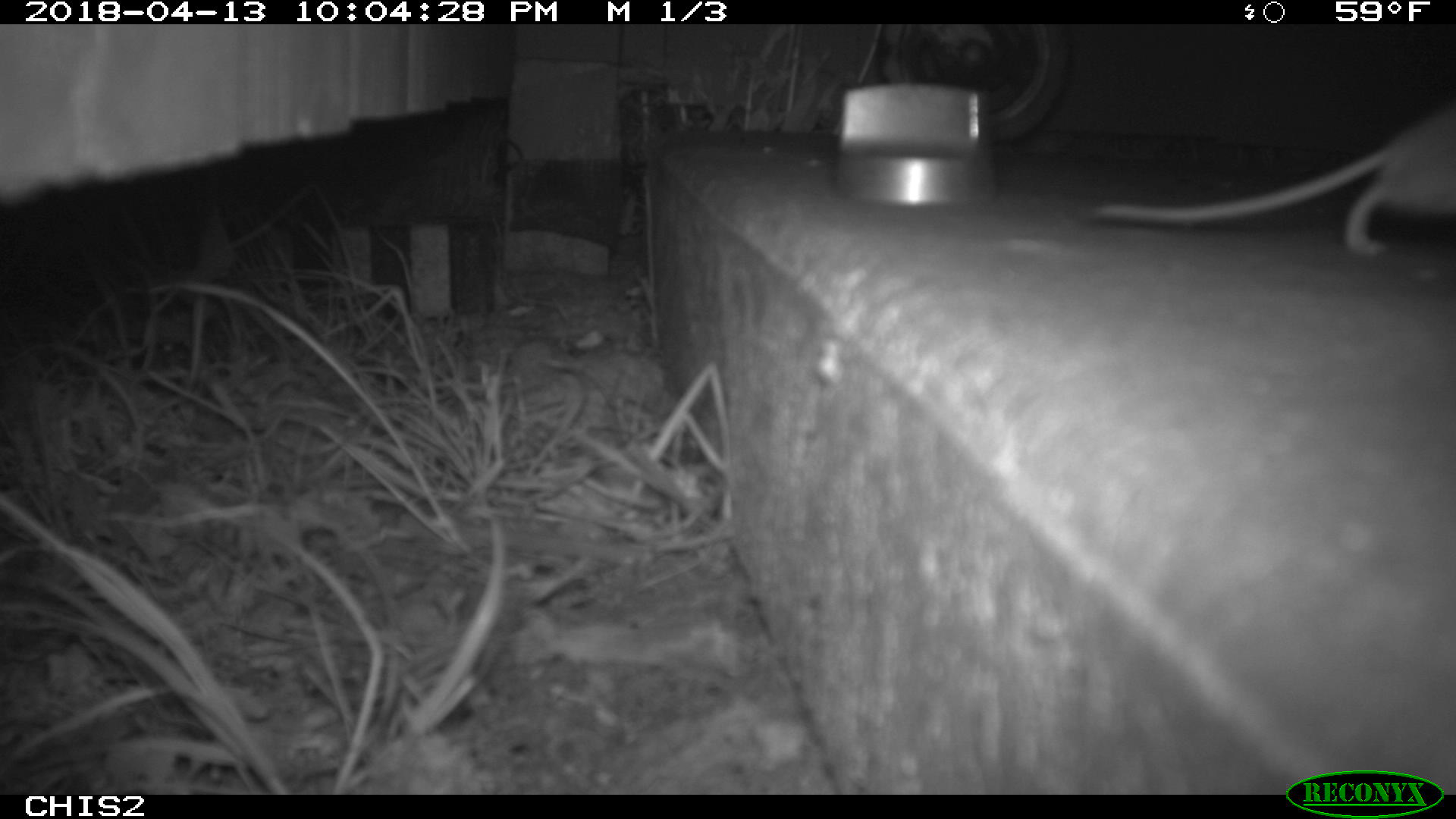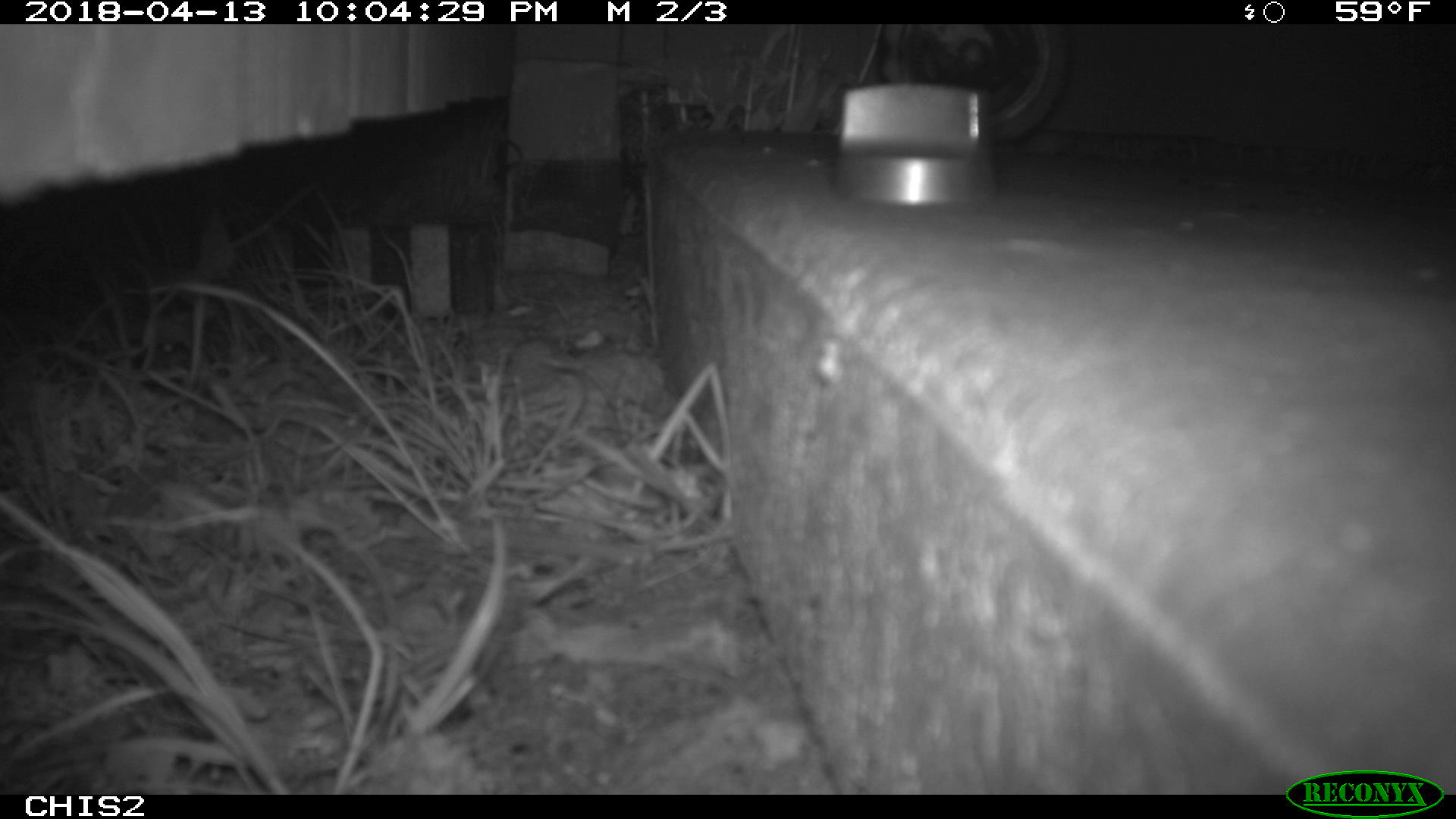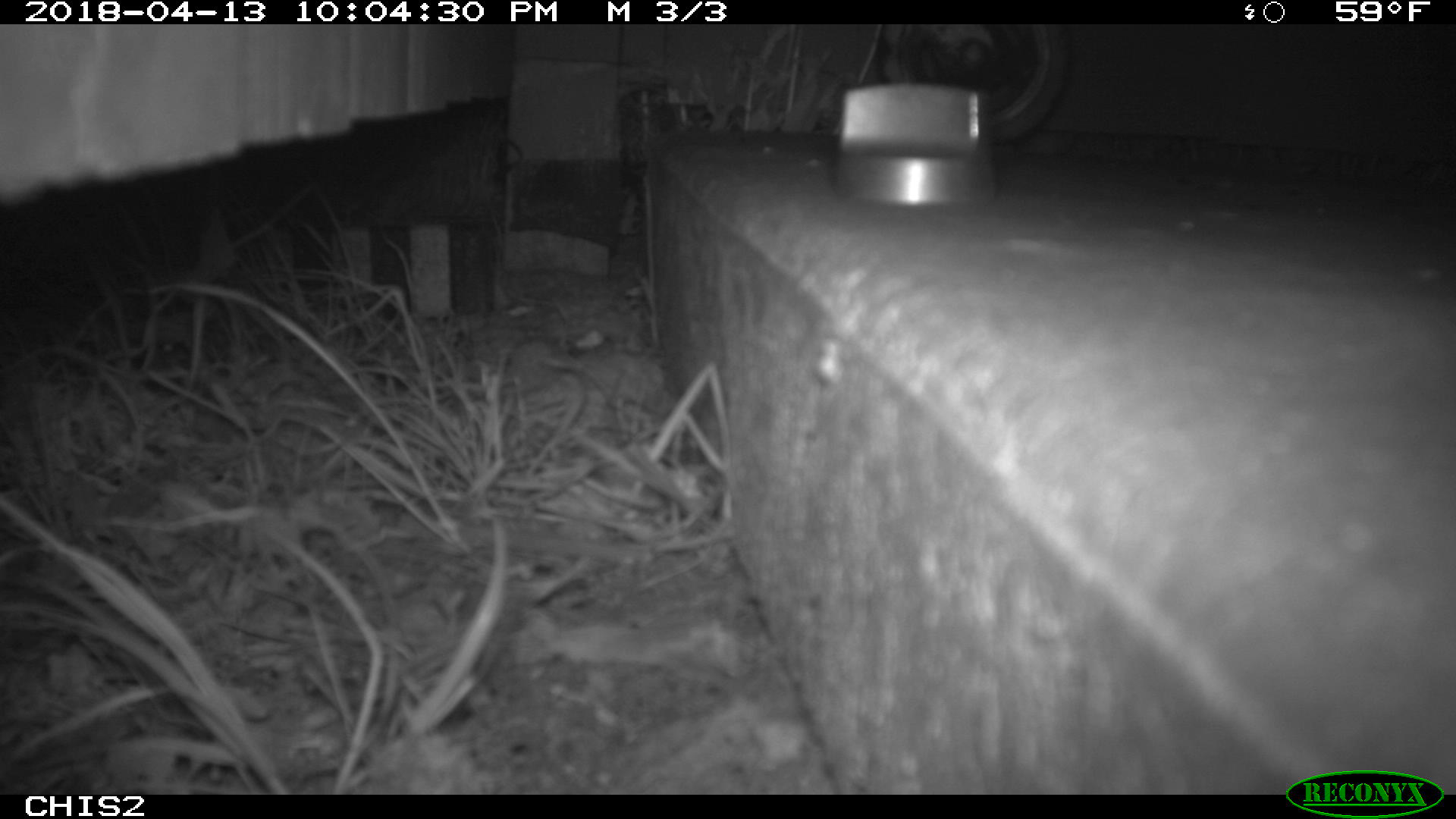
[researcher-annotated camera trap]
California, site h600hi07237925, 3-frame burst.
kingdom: Animalia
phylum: Chordata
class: Mammalia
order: Rodentia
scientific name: Rodentia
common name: rodent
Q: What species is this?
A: Rodent (Rodentia).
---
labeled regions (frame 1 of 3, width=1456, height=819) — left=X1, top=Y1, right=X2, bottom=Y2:
rodent: left=1093, top=102, right=1455, bottom=254